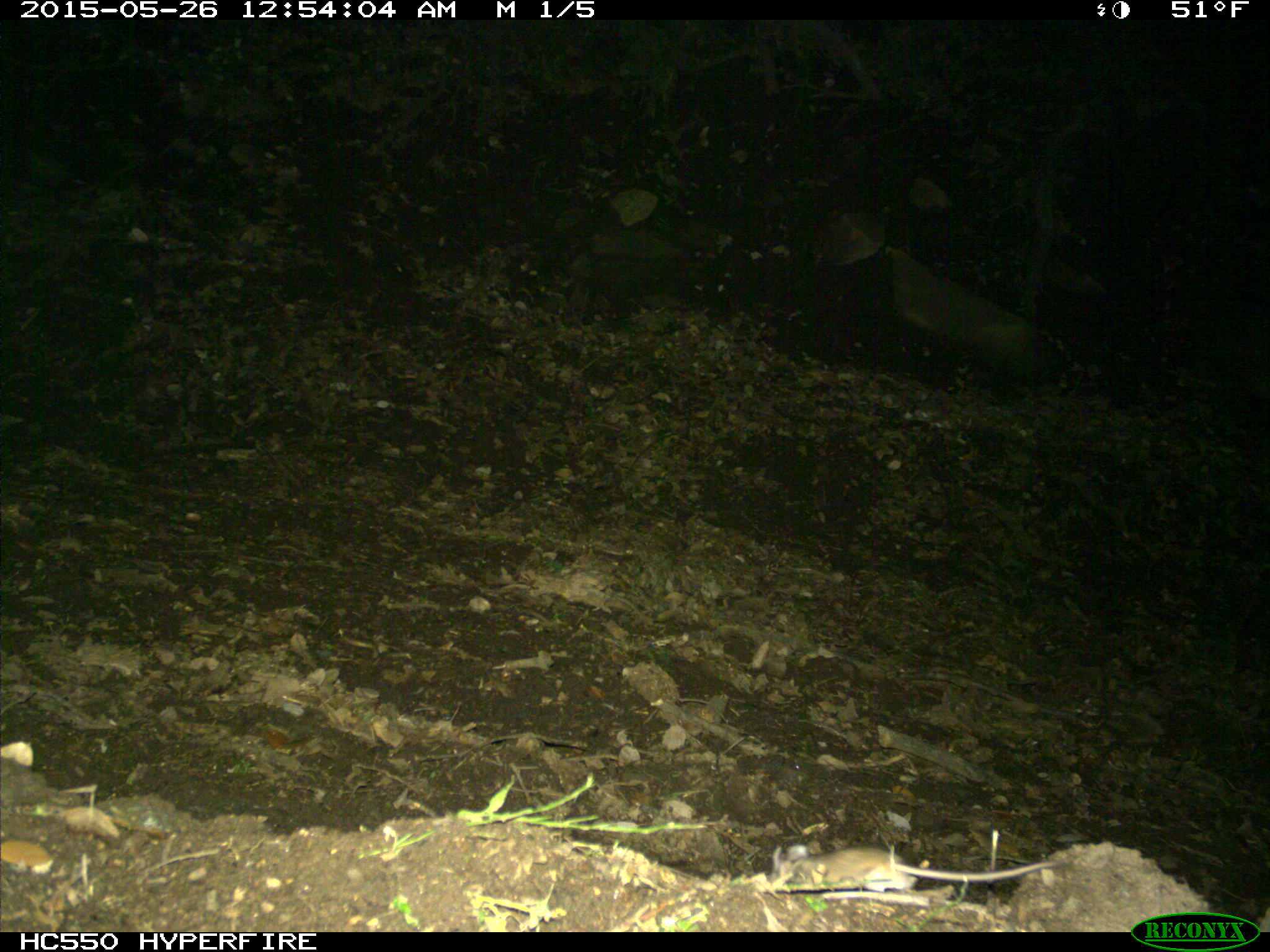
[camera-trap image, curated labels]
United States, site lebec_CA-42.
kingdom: Animalia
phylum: Chordata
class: Mammalia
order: Rodentia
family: Cricetidae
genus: Peromyscus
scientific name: Peromyscus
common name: deermice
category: unidentified deer mouse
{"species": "unidentified deer mouse (deermice) (Peromyscus)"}